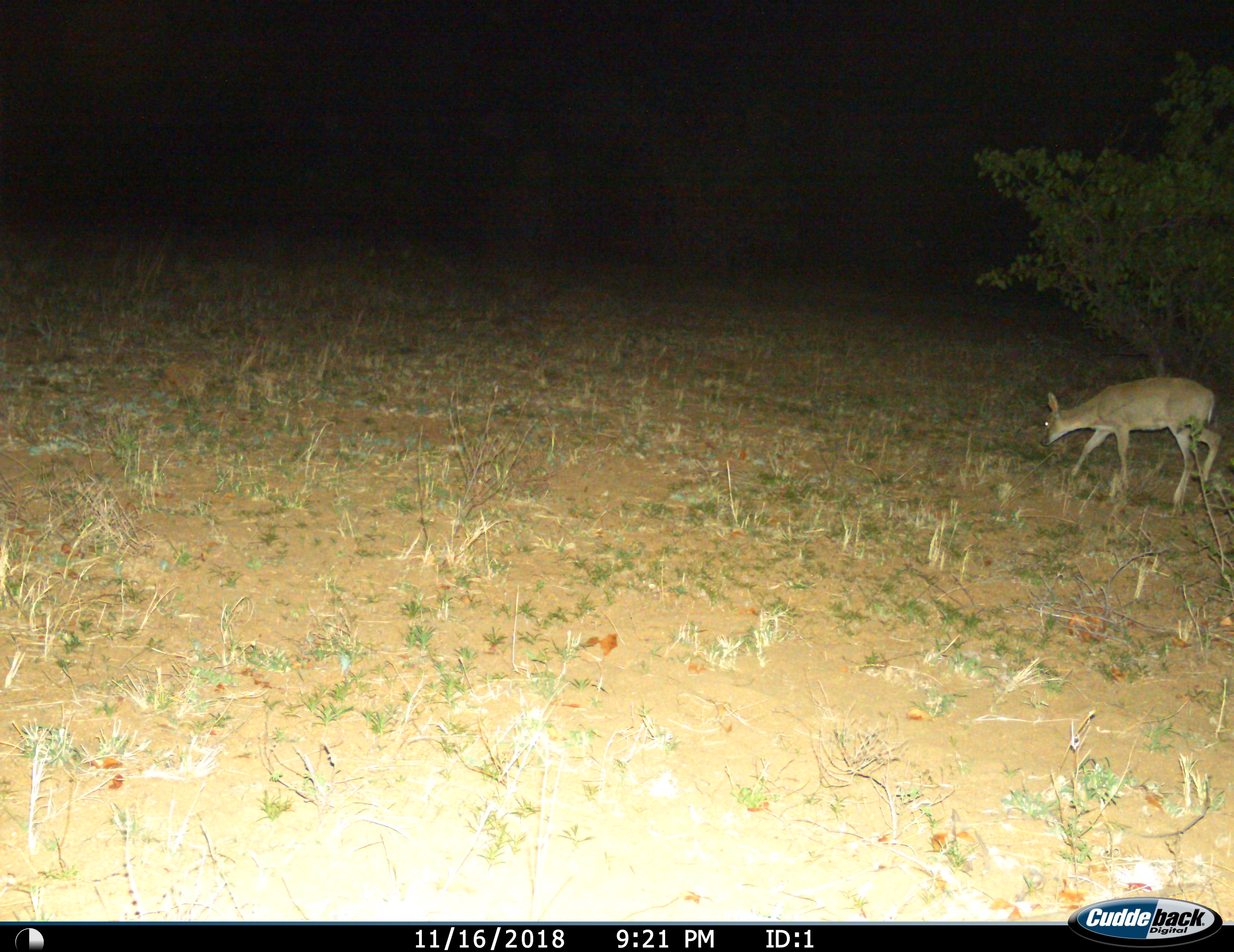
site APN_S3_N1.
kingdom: Animalia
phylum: Chordata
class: Mammalia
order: Artiodactyla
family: Bovidae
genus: Sylvicapra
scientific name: Sylvicapra grimmia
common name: common duiker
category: duikercommongrey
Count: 1.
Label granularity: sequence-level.